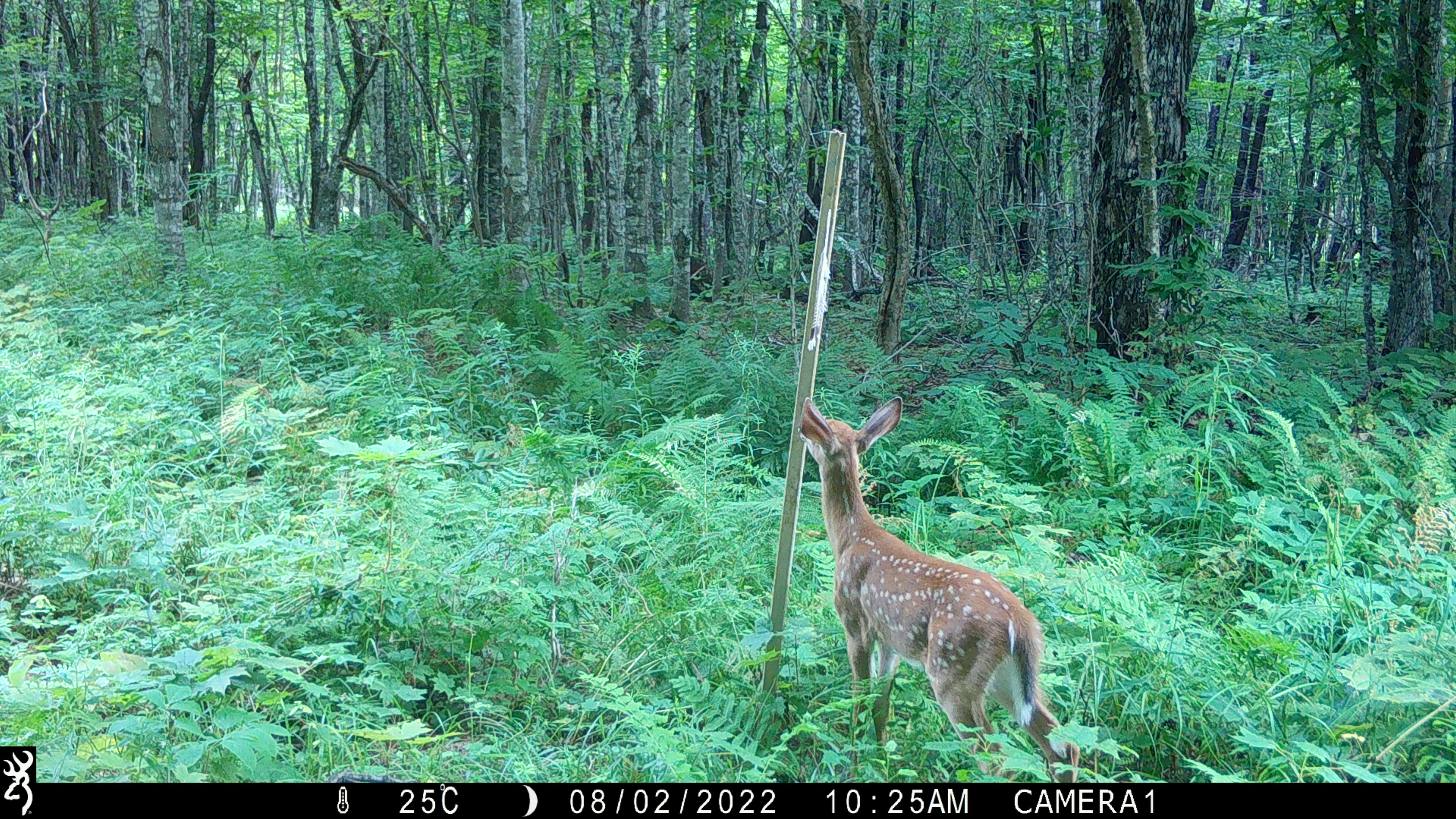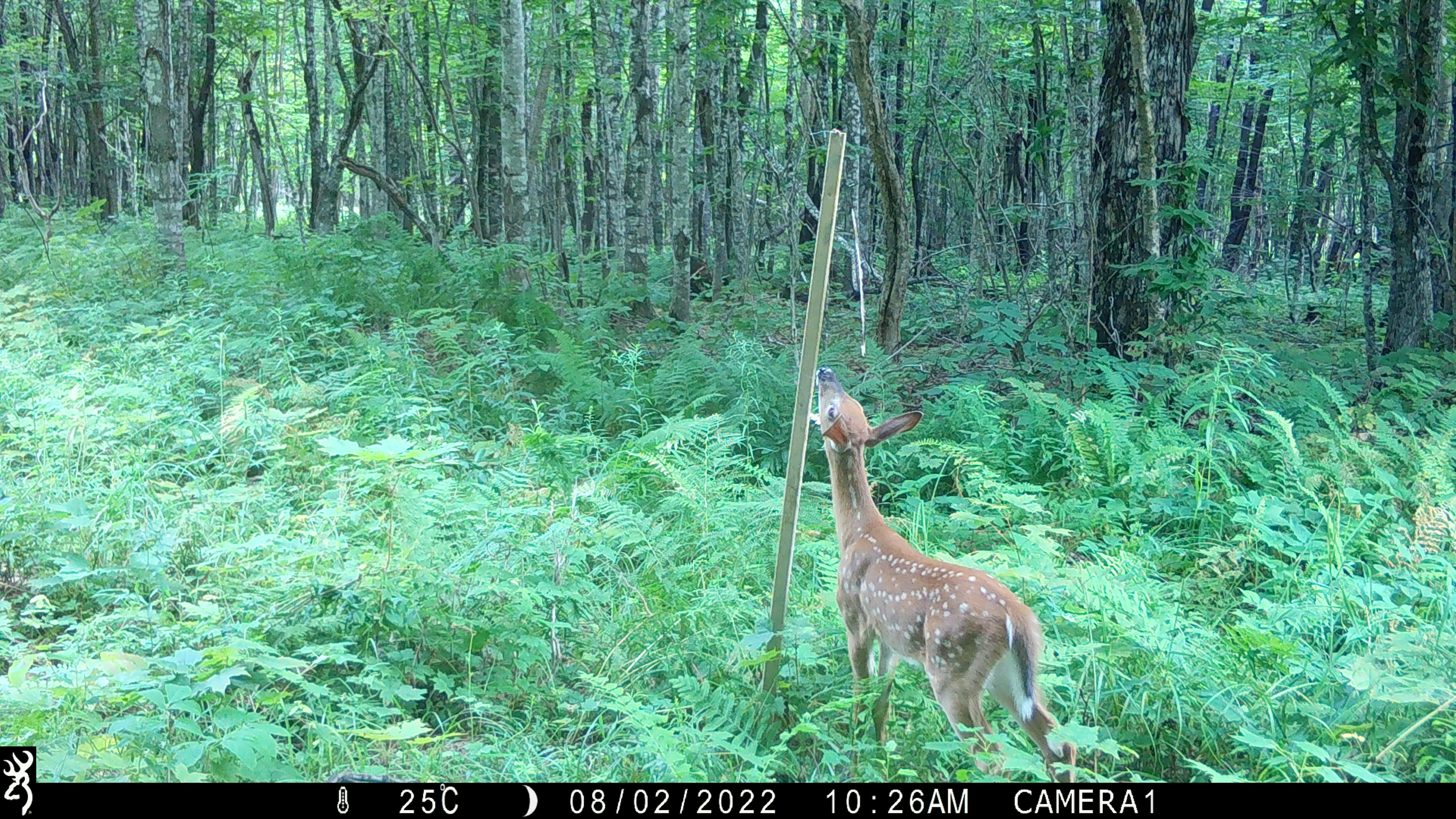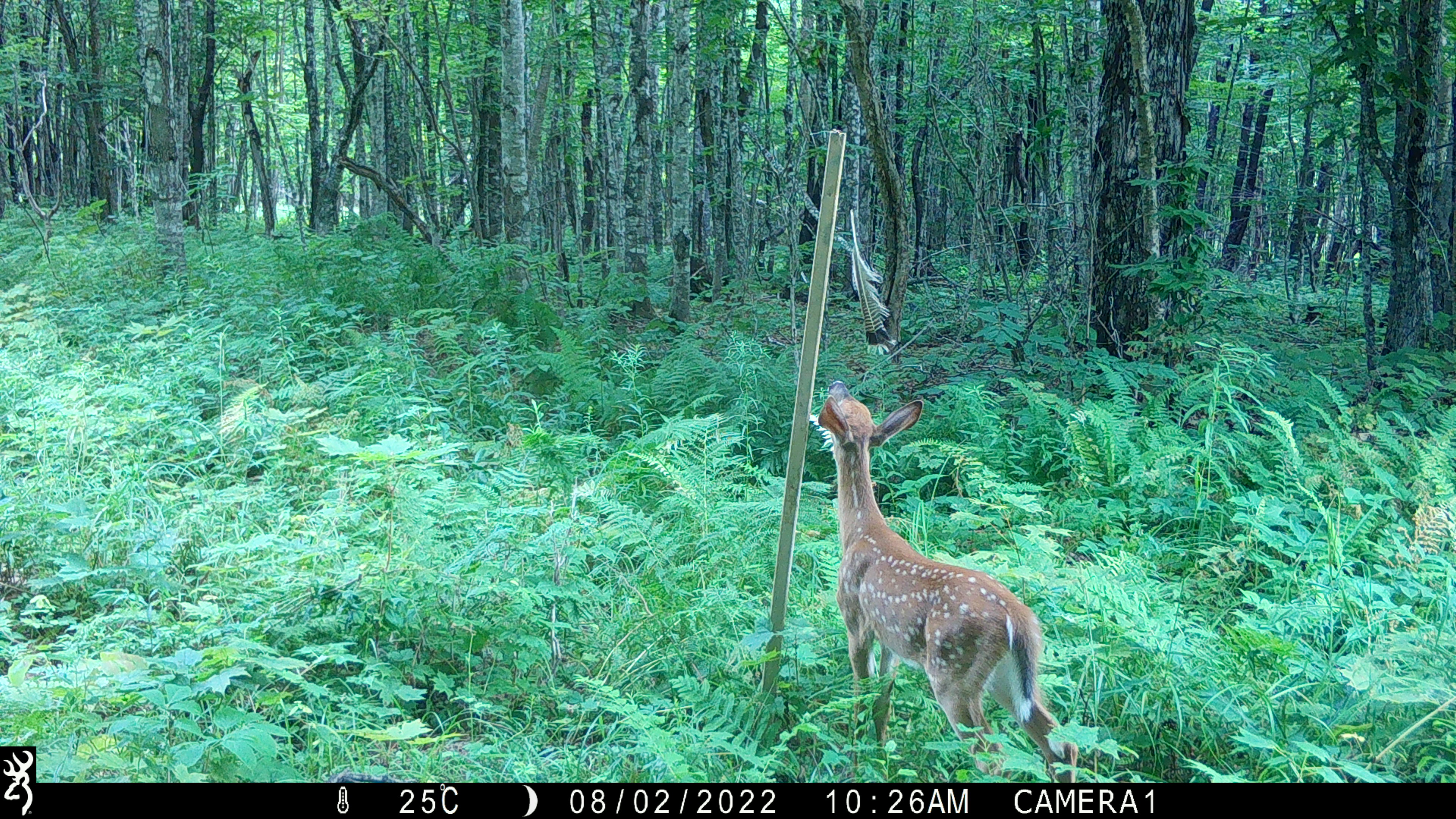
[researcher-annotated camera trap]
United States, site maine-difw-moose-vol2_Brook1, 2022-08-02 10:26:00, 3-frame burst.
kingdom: Animalia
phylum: Chordata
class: Mammalia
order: Artiodactyla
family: Cervidae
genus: Odocoileus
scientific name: Odocoileus virginianus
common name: white-tailed deer